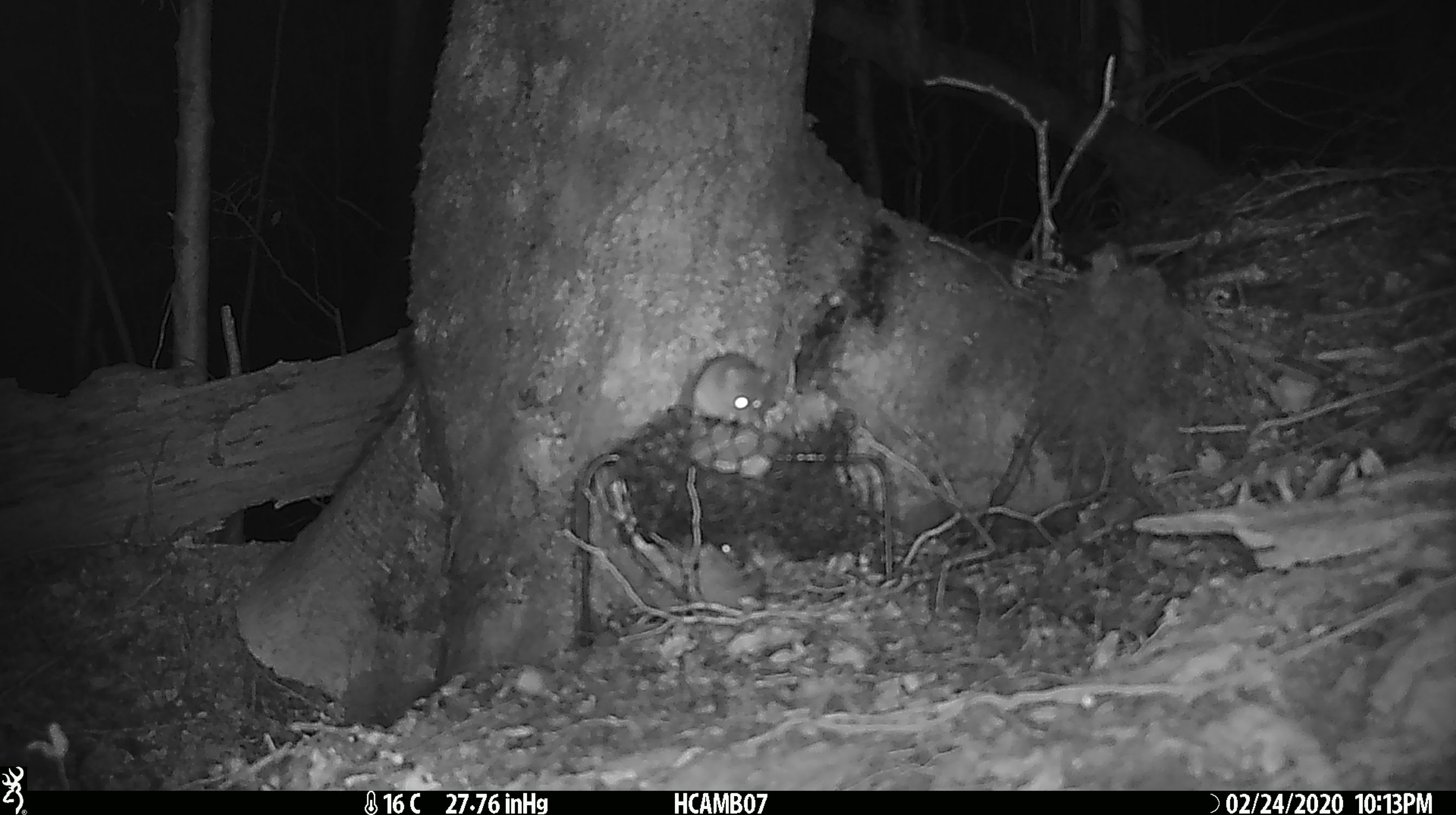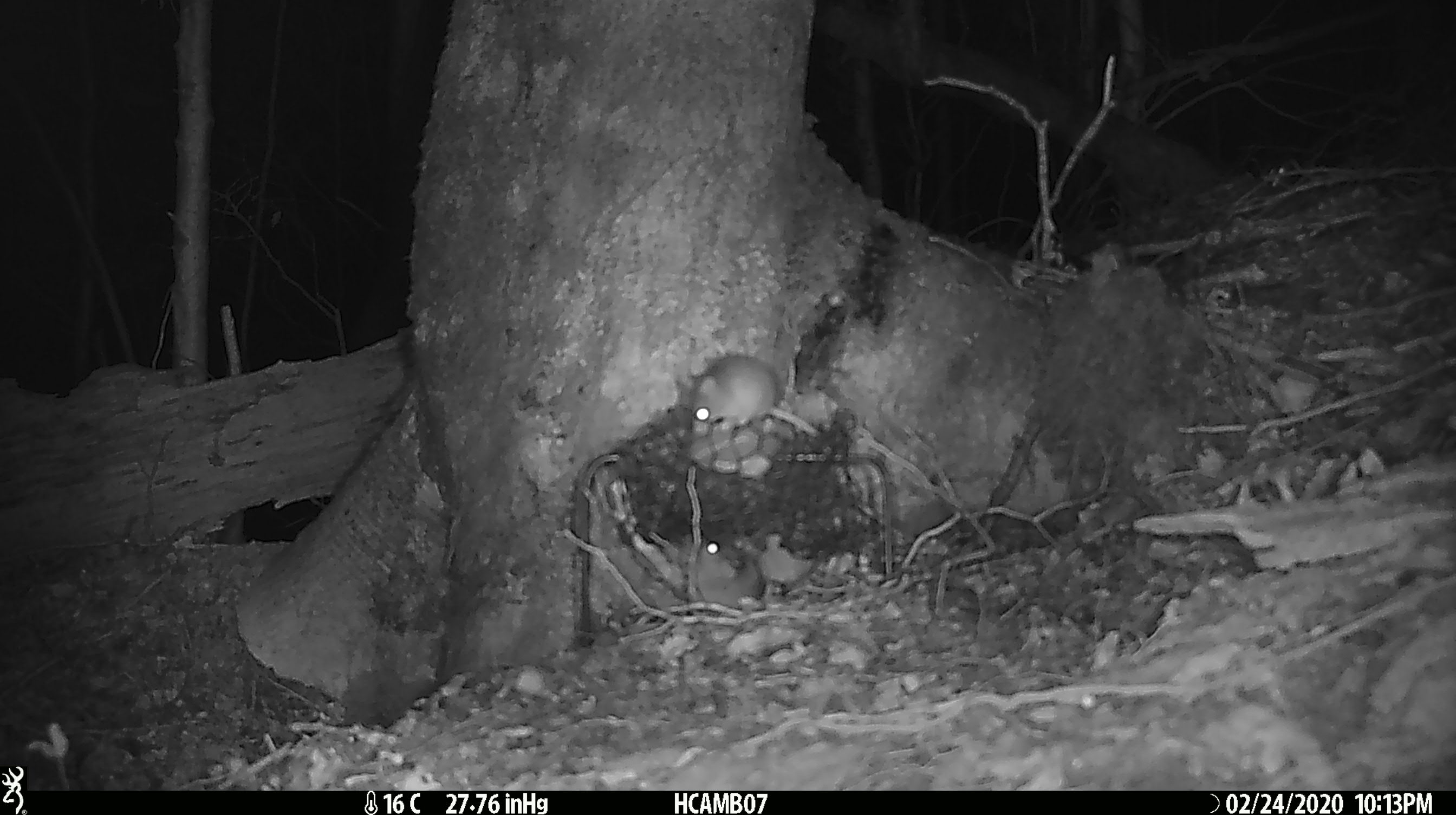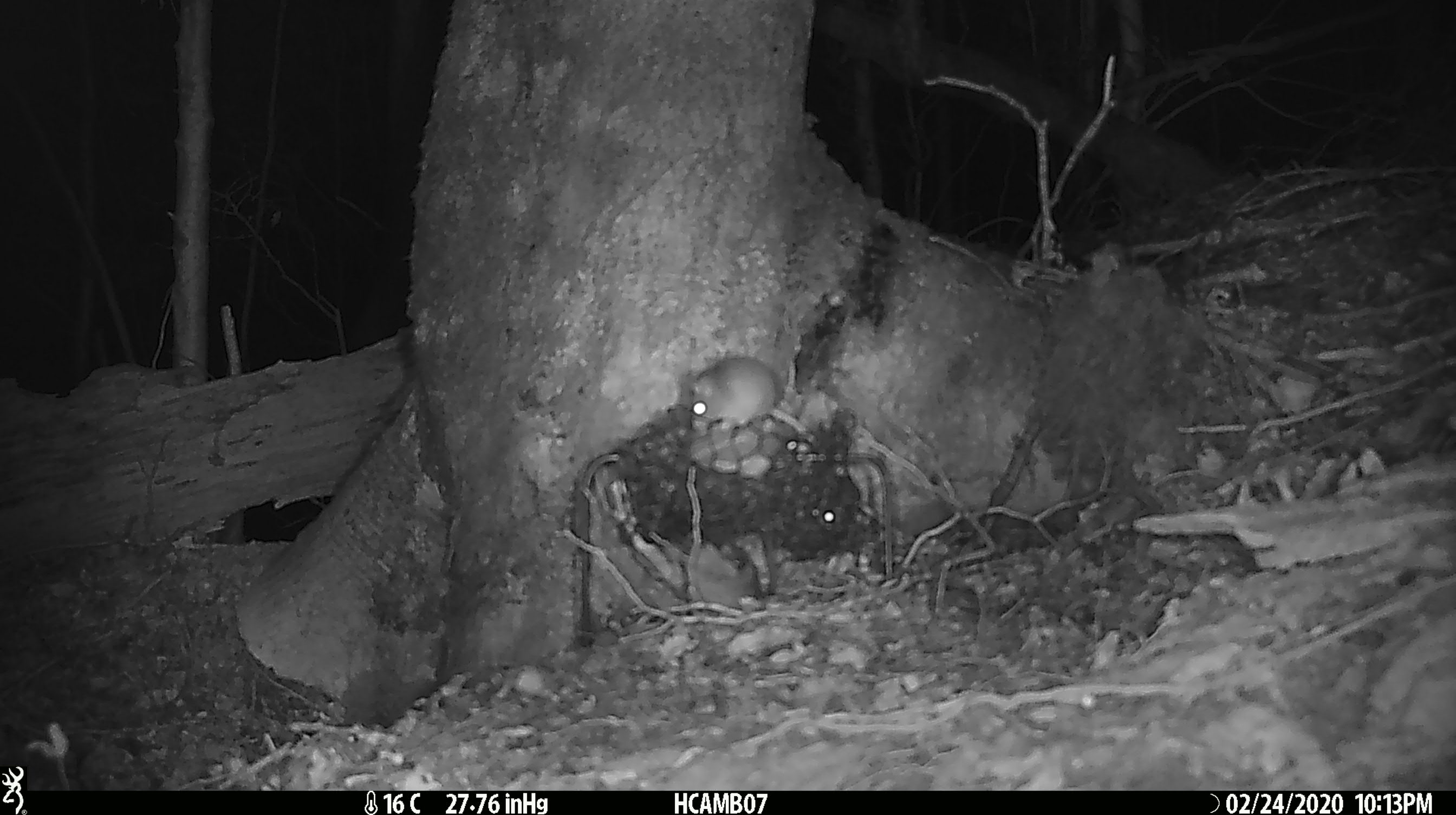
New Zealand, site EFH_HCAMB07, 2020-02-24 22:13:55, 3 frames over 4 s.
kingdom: Animalia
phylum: Chordata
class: Mammalia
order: Rodentia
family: Muridae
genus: Mus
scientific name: Mus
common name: mouse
Mouse (Mus).